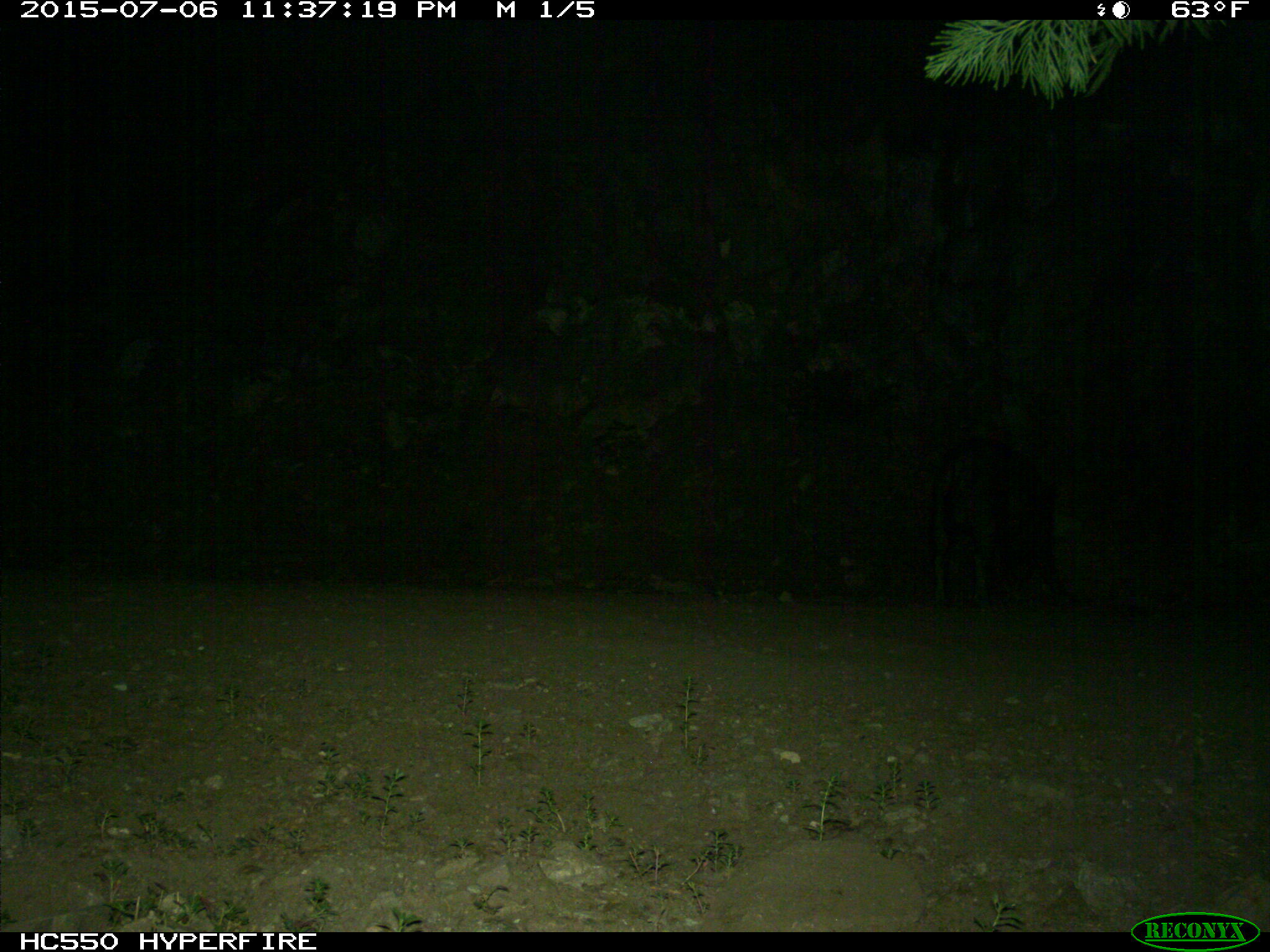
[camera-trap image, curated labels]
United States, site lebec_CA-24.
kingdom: Animalia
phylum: Chordata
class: Mammalia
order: Artiodactyla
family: Suidae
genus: Sus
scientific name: Sus scrofa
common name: wild boar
Sus scrofa (wild boar).